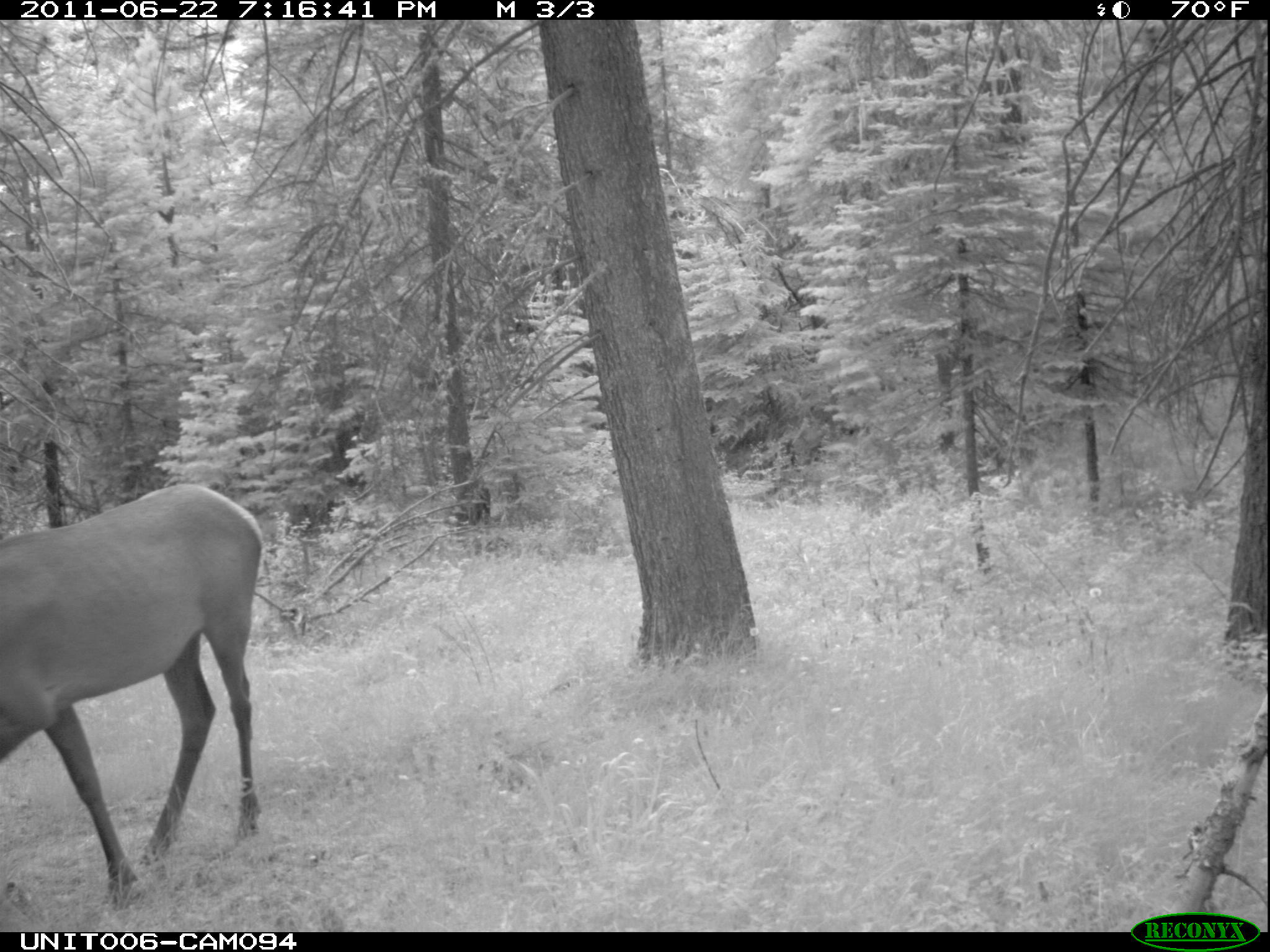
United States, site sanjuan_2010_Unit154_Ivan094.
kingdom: Animalia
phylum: Chordata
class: Mammalia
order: Artiodactyla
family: Cervidae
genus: Cervus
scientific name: Cervus elaphus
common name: red deer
Cervus elaphus (red deer).